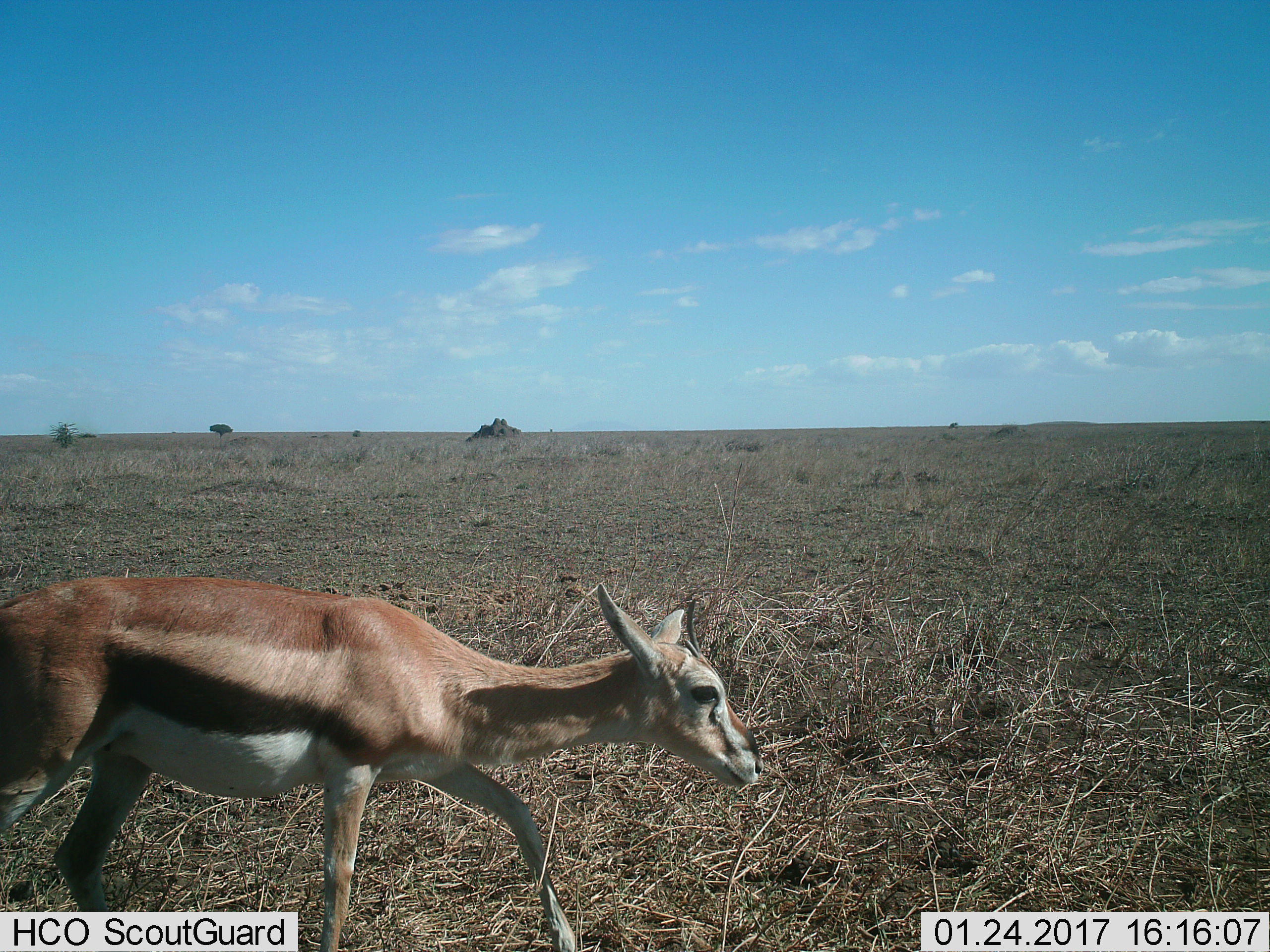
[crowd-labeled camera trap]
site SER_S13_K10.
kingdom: Animalia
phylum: Chordata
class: Mammalia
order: Artiodactyla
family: Bovidae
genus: Eudorcas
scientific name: Eudorcas thomsonii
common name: thomson's gazelle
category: gazellethomsons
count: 1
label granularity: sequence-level